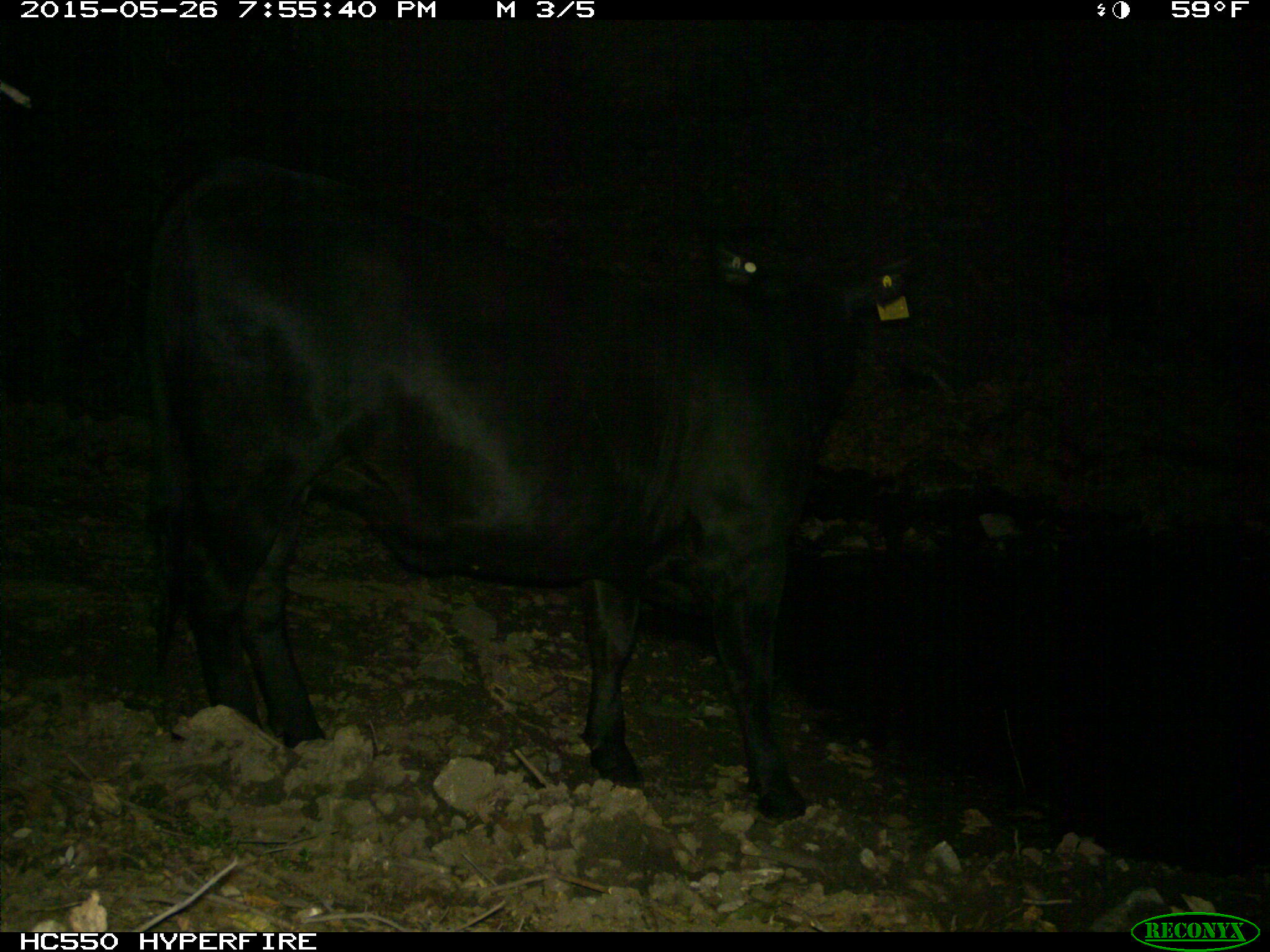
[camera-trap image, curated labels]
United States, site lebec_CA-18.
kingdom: Animalia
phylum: Chordata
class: Mammalia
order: Artiodactyla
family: Bovidae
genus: Bos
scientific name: Bos taurus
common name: domestic cow